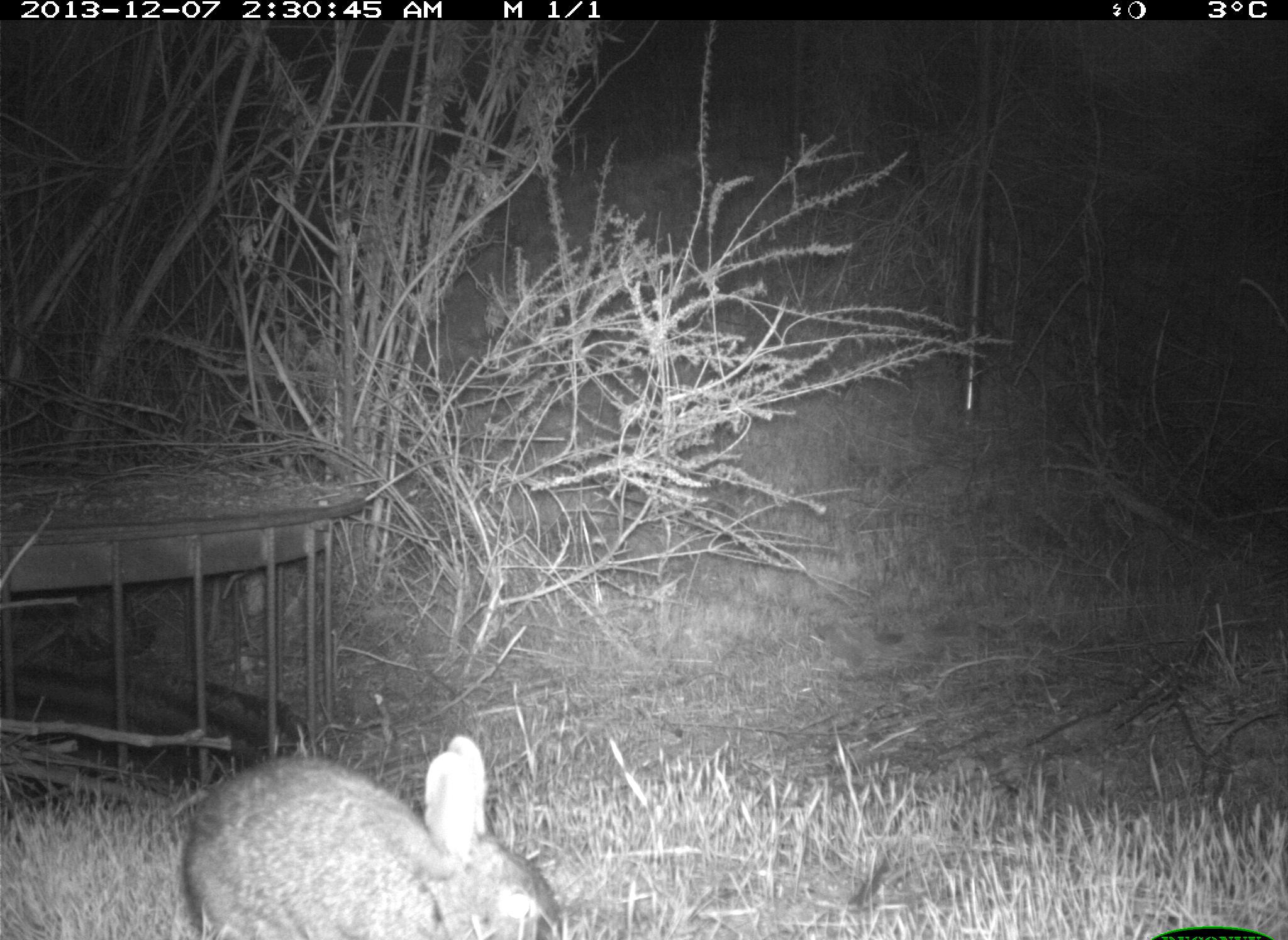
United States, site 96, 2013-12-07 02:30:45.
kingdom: Animalia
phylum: Chordata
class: Mammalia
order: Lagomorpha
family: Leporidae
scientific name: Leporidae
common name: rabbits and hares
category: rabbit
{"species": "rabbit (rabbits and hares) (Leporidae)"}